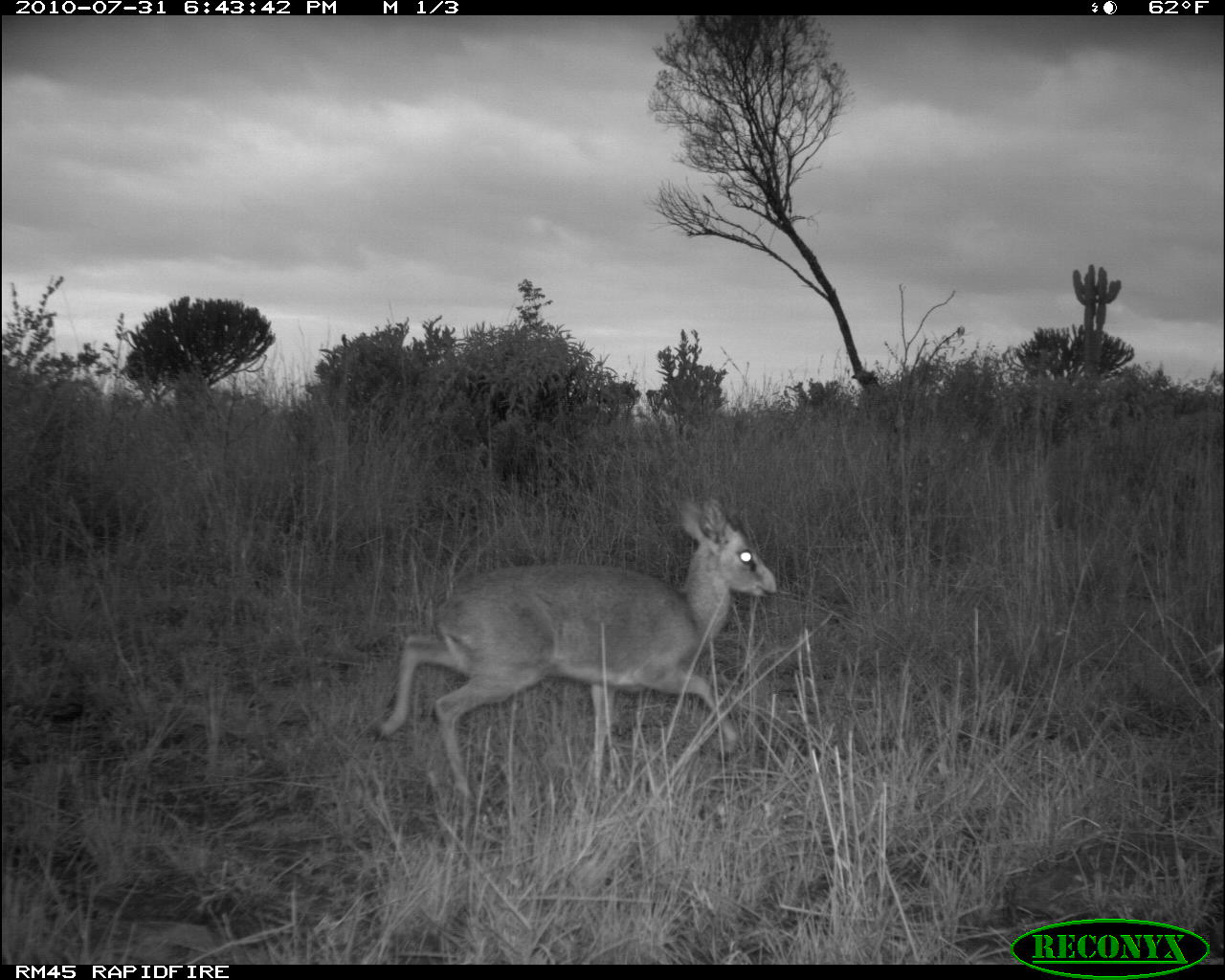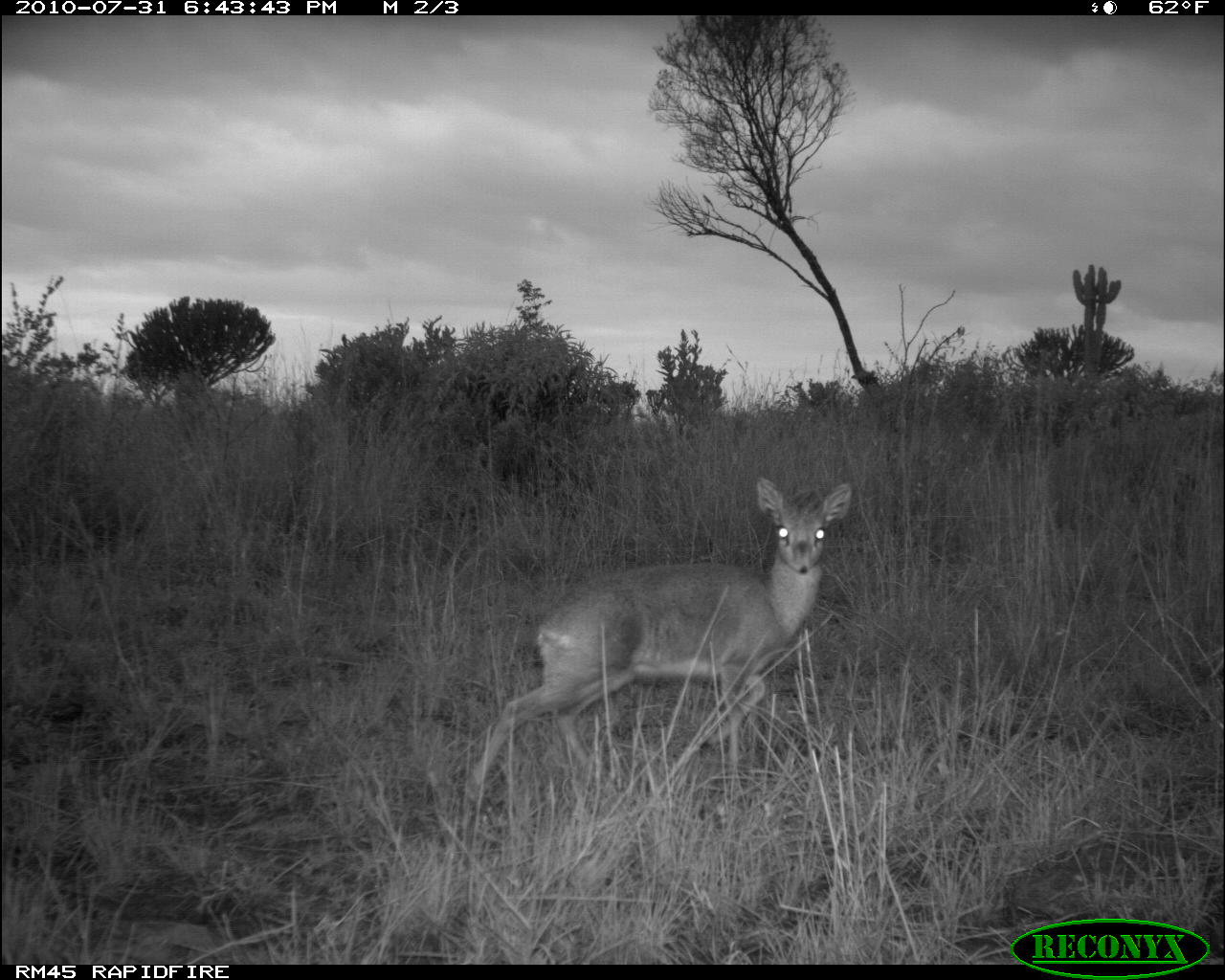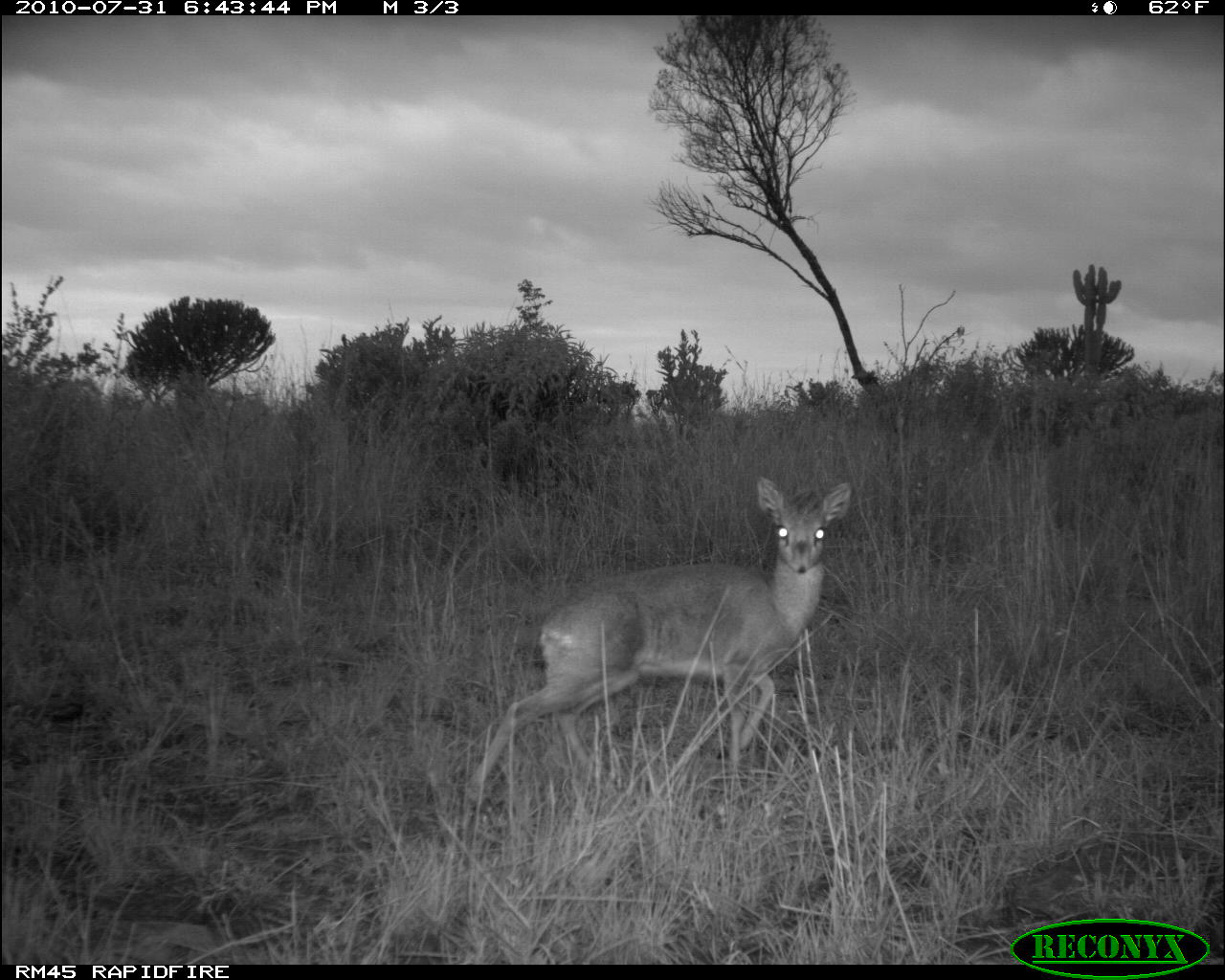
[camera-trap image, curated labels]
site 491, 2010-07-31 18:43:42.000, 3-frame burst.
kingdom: Animalia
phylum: Chordata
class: Mammalia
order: Artiodactyla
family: Bovidae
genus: Madoqua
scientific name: Madoqua guentheri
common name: günther's dik-dik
Madoqua guentheri (günther's dik-dik), count 1.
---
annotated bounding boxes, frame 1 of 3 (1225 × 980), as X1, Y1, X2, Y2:
madoqua guentheri: 377, 501, 782, 797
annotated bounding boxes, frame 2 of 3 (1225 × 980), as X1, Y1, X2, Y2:
madoqua guentheri: 460, 477, 853, 799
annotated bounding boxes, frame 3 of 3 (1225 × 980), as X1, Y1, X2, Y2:
madoqua guentheri: 459, 472, 855, 804